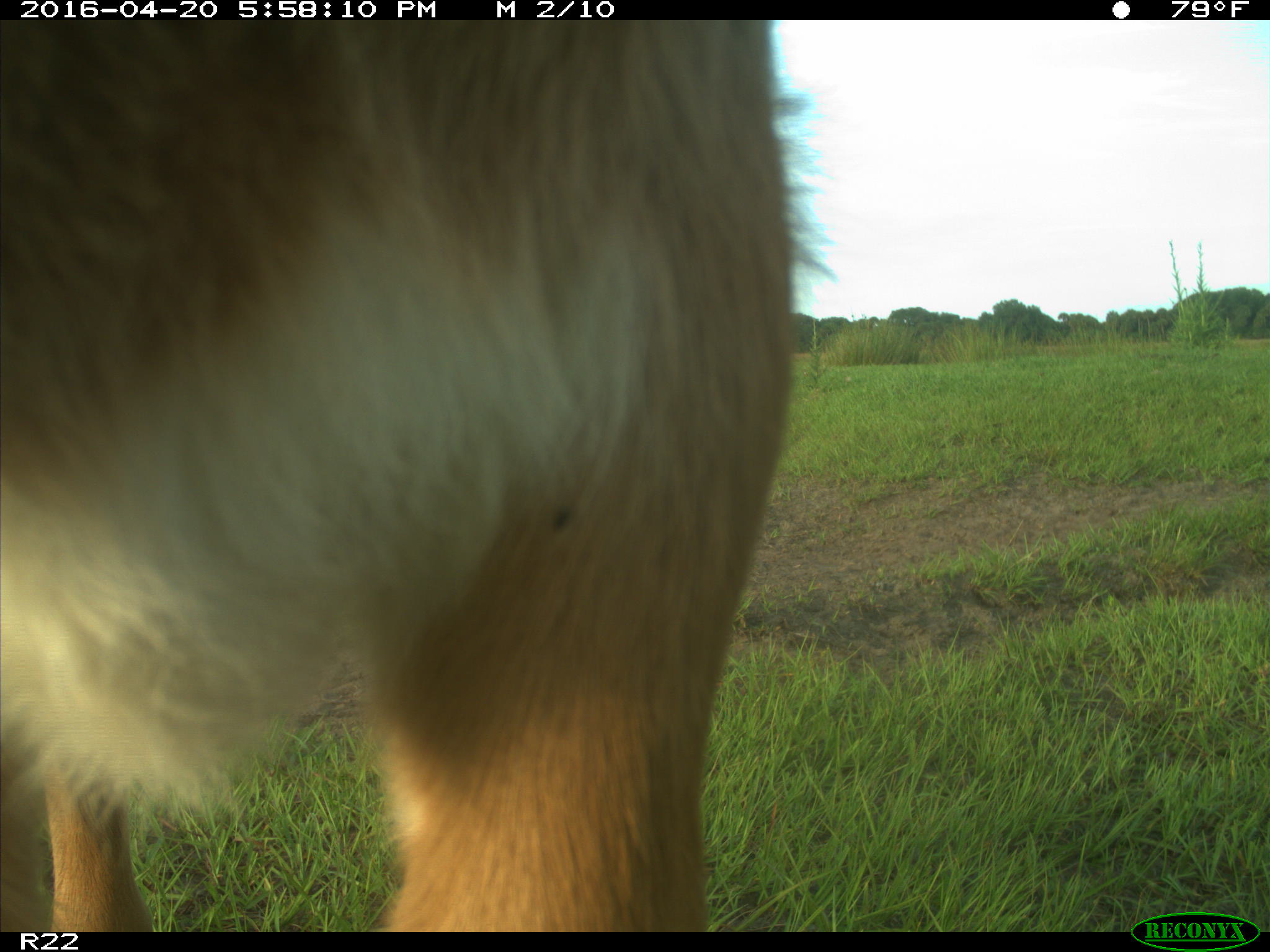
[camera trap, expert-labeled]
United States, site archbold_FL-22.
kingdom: Animalia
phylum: Chordata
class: Mammalia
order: Artiodactyla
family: Bovidae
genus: Bos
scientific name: Bos taurus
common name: domestic cow